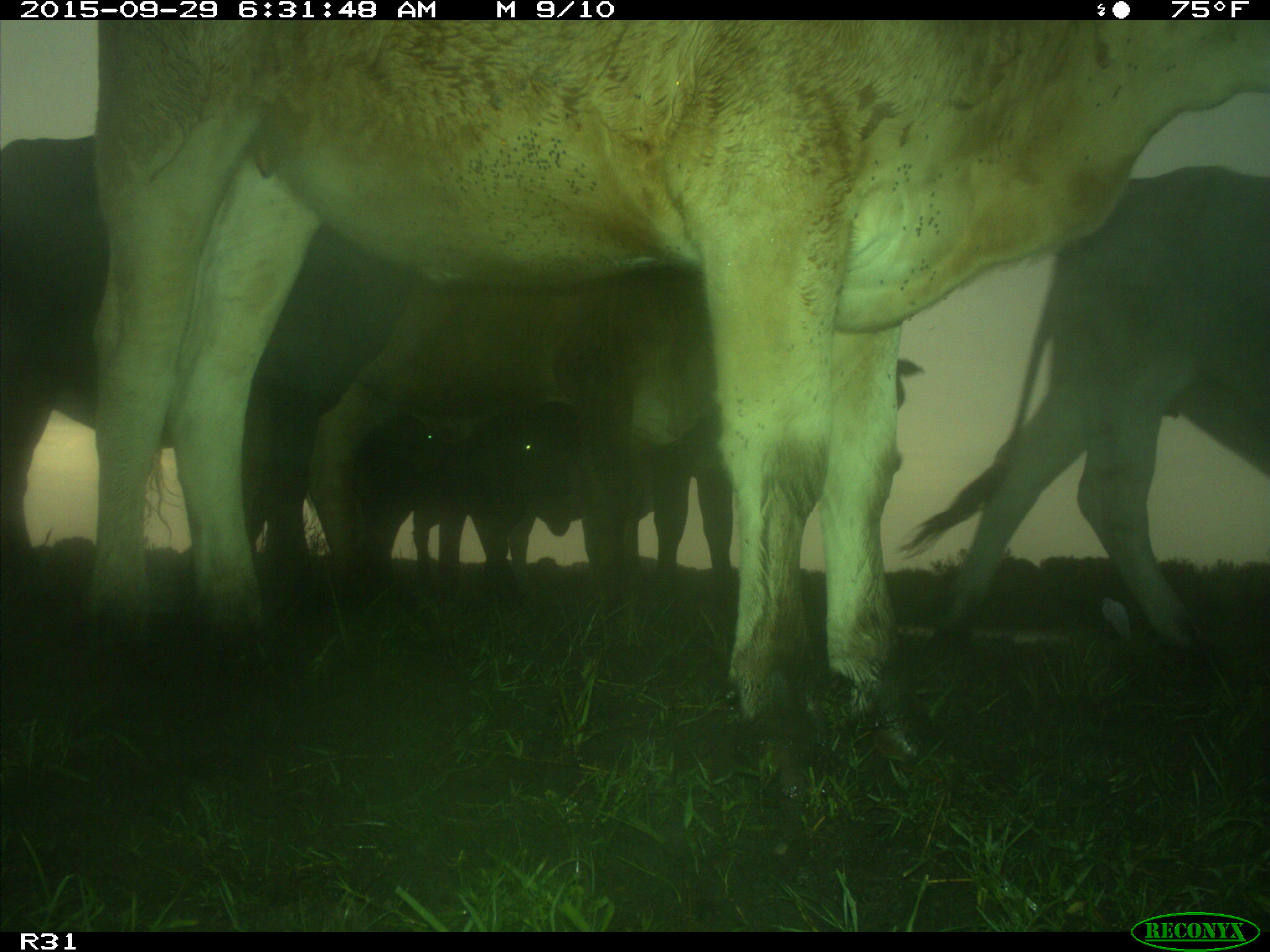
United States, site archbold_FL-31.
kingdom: Animalia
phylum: Chordata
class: Mammalia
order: Artiodactyla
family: Bovidae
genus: Bos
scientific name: Bos taurus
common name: domestic cow